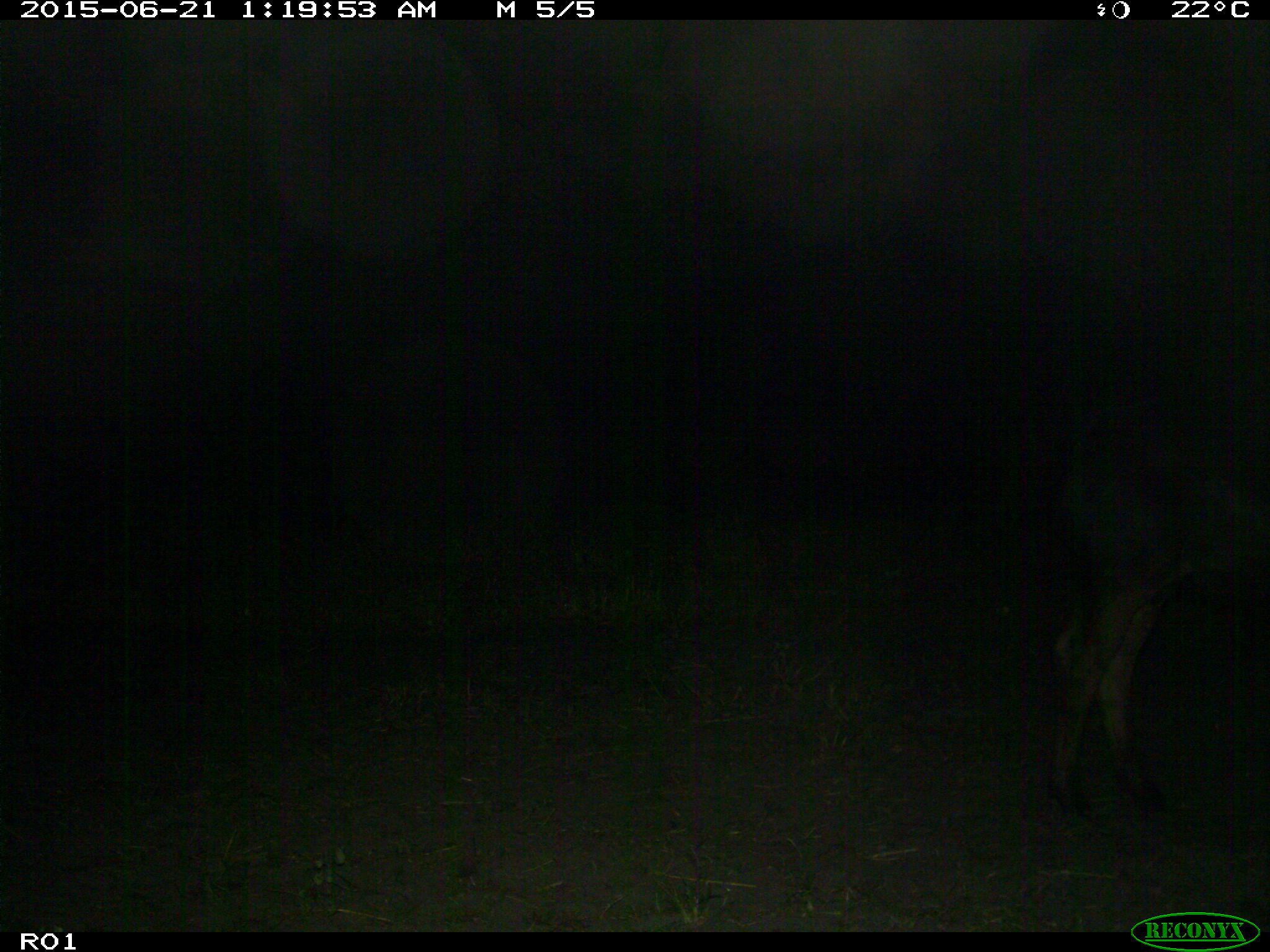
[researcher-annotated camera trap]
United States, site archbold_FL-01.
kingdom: Animalia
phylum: Chordata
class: Mammalia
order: Artiodactyla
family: Bovidae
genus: Bos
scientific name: Bos taurus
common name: domestic cow